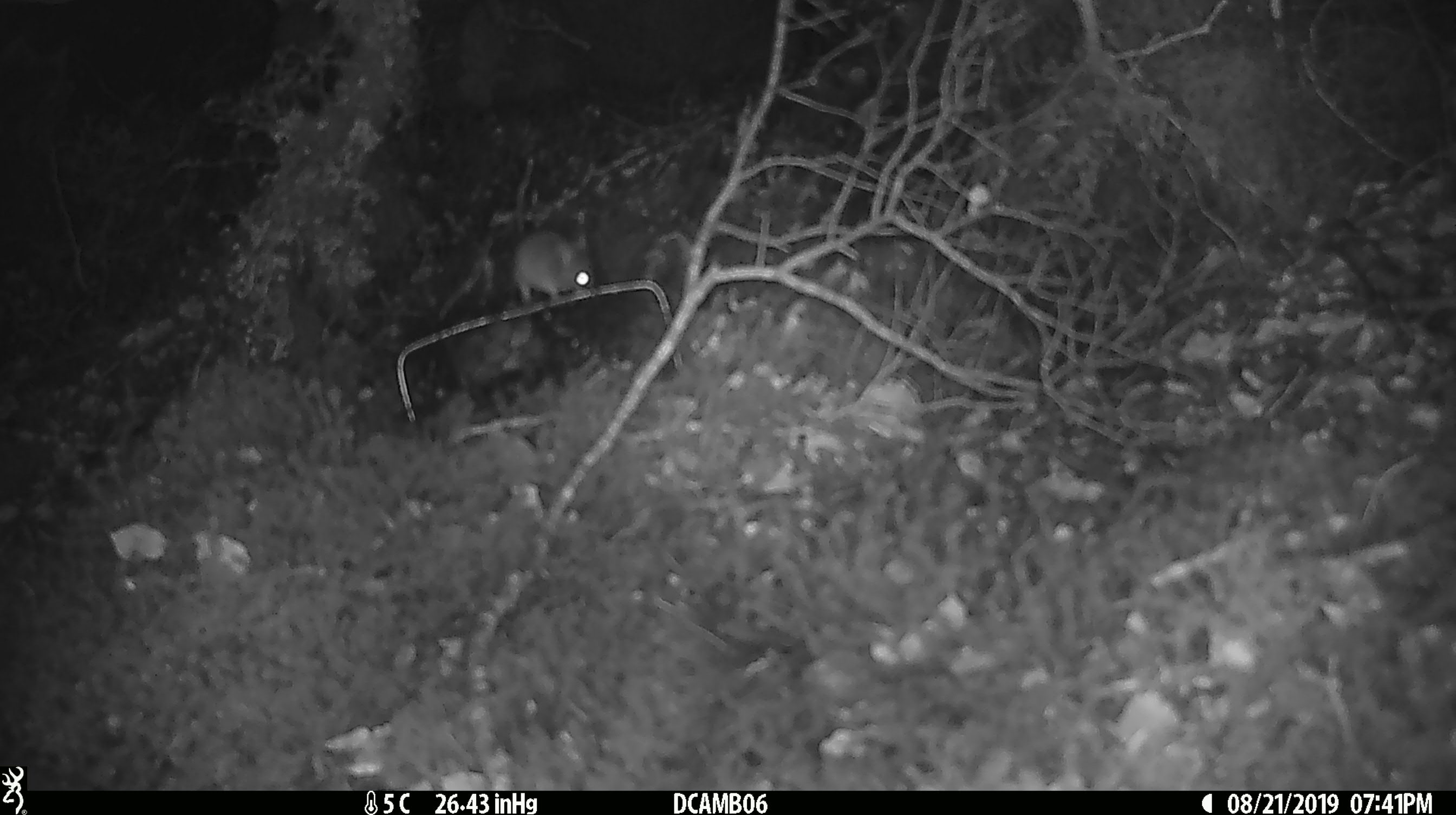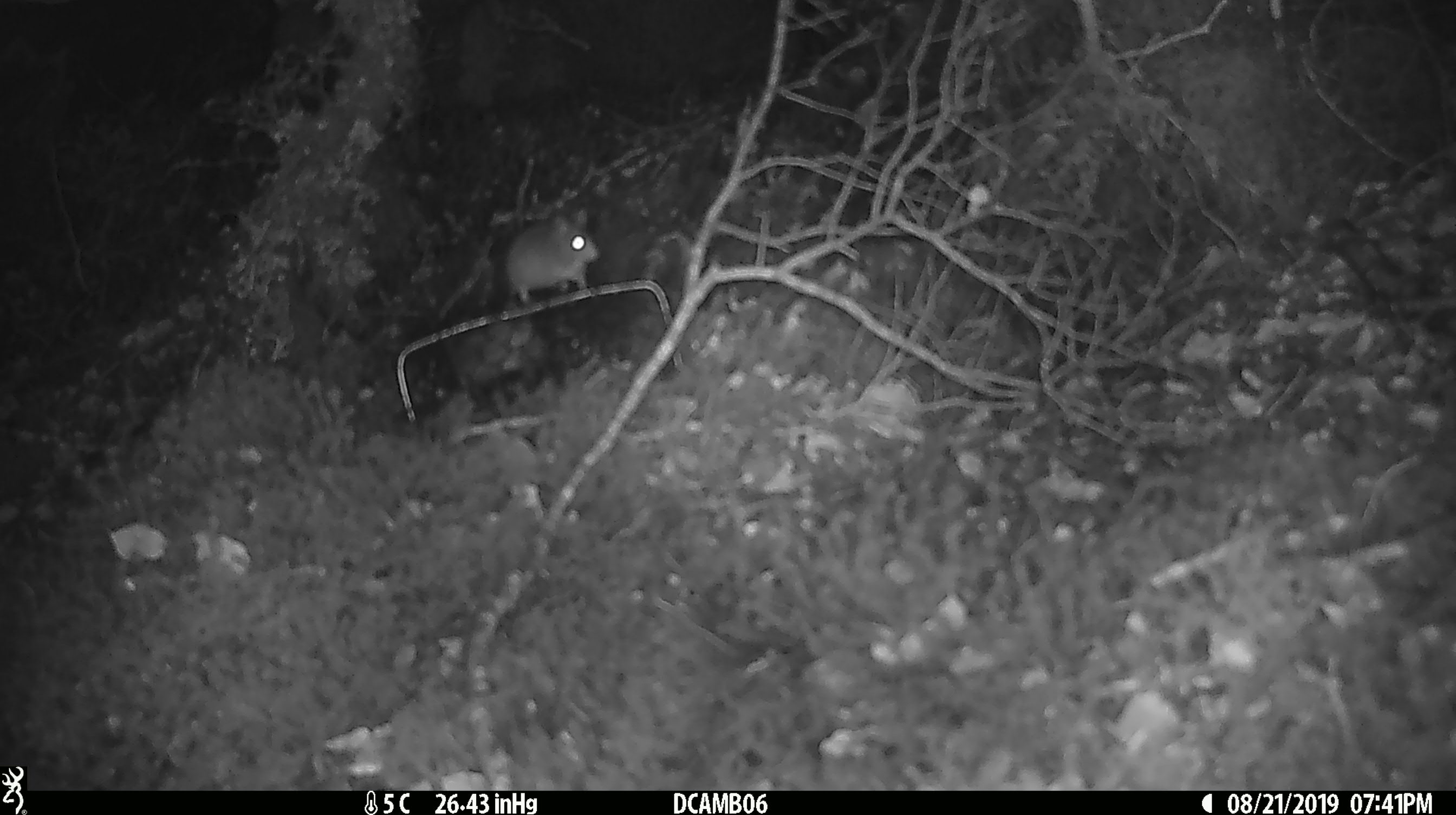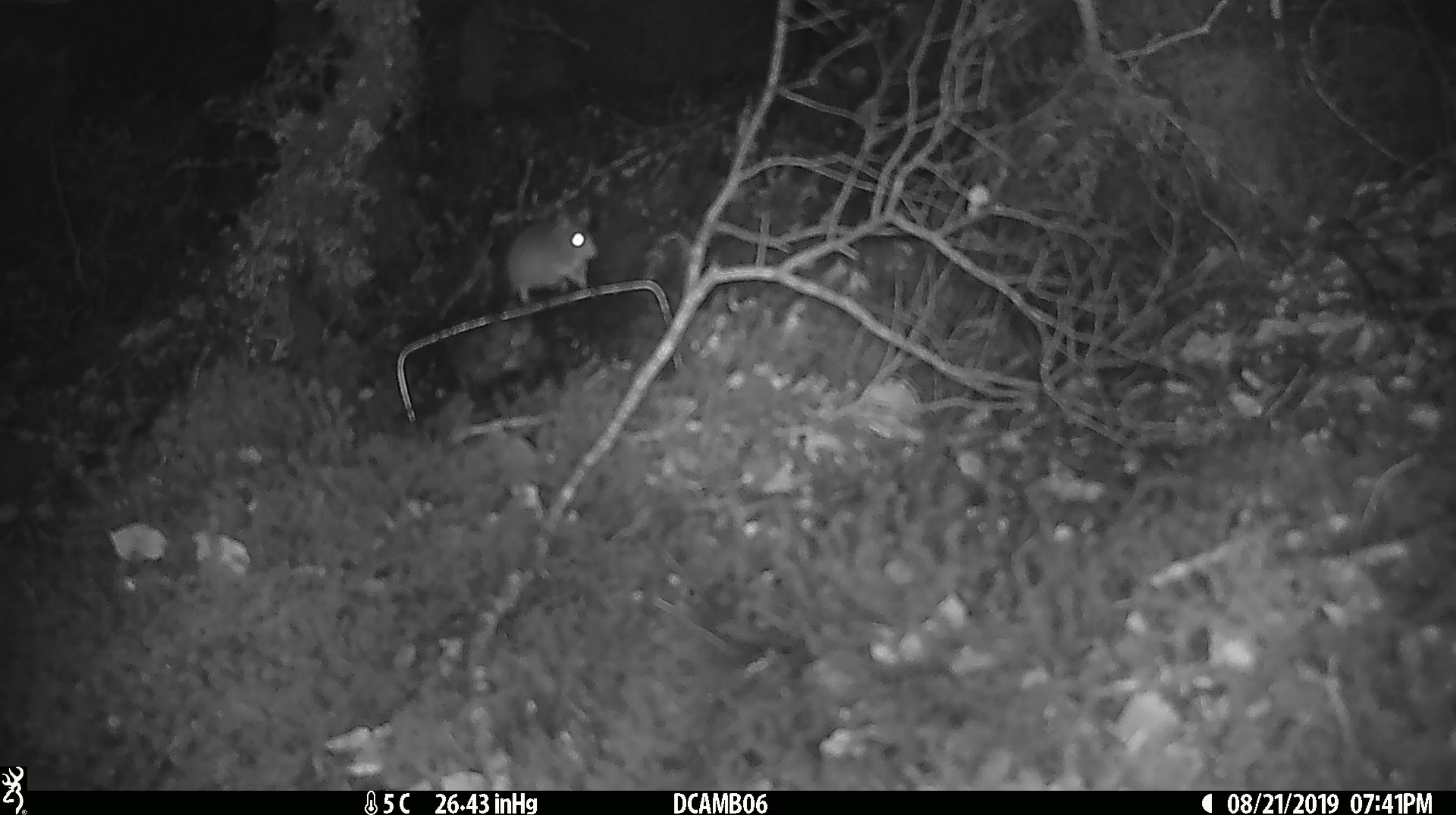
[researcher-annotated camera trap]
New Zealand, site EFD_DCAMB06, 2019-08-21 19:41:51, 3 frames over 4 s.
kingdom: Animalia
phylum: Chordata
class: Mammalia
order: Rodentia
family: Muridae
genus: Mus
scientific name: Mus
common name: mouse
Mouse (Mus).